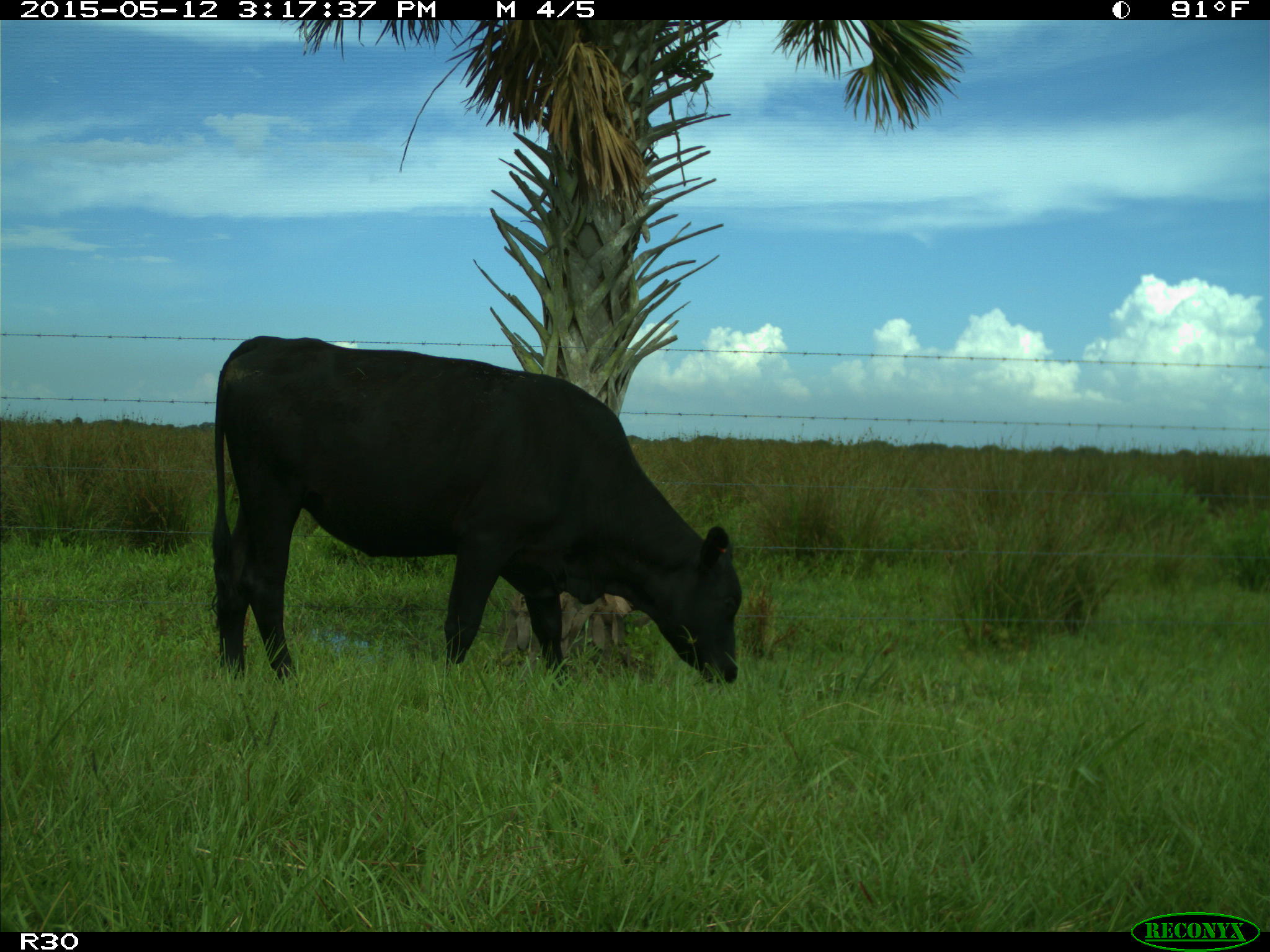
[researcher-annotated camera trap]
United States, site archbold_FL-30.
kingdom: Animalia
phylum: Chordata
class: Mammalia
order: Artiodactyla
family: Bovidae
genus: Bos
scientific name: Bos taurus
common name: domestic cow